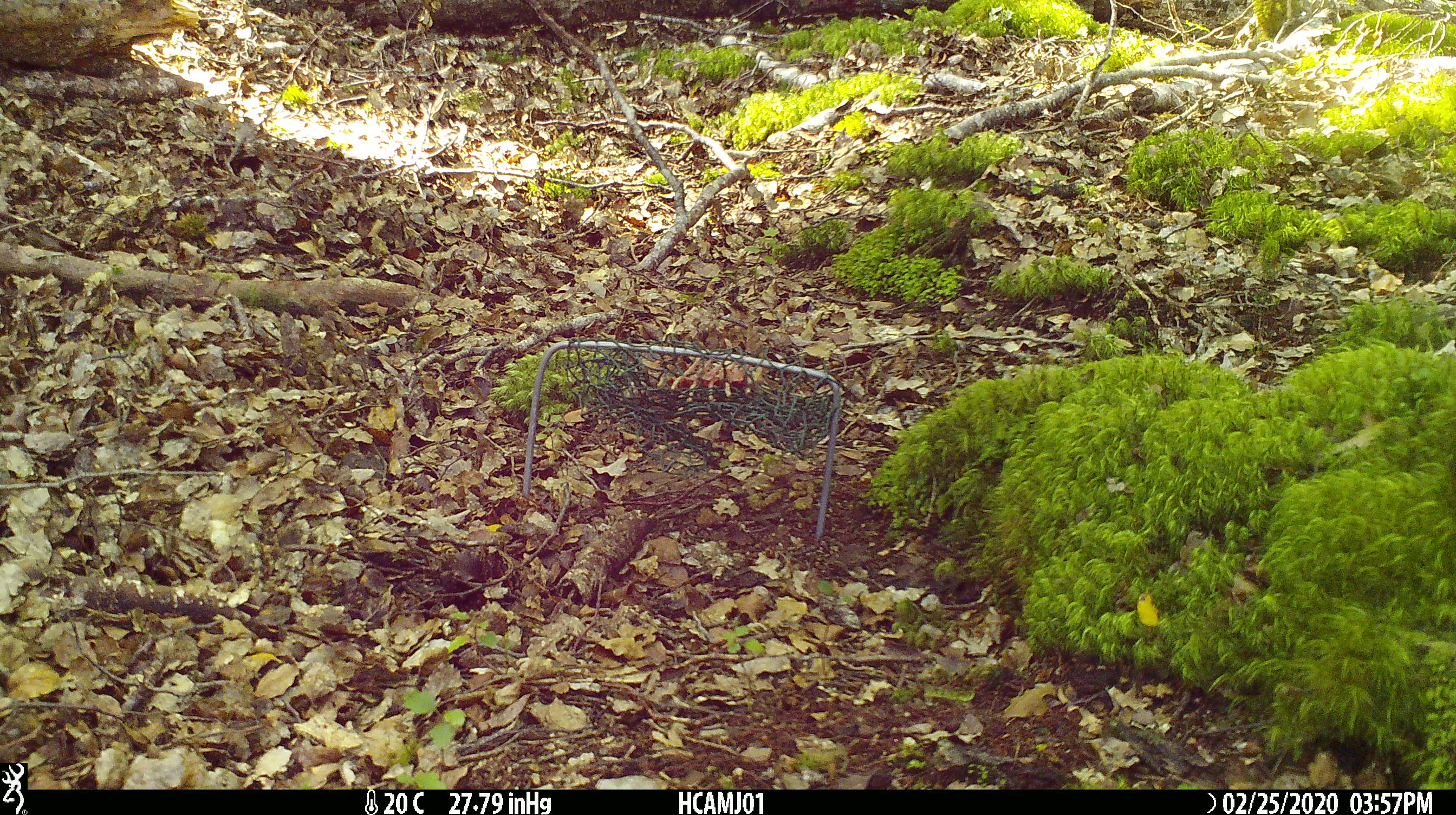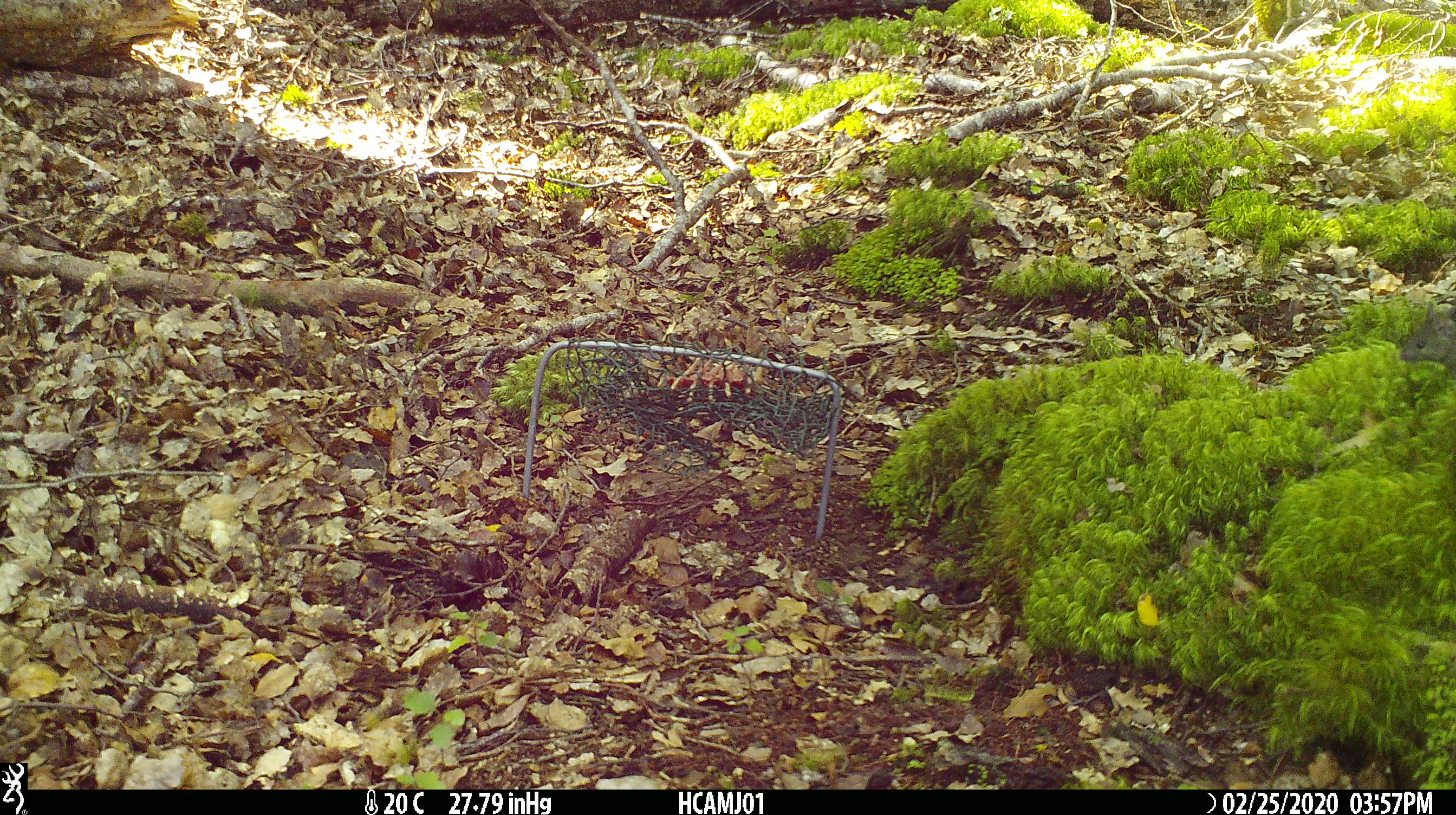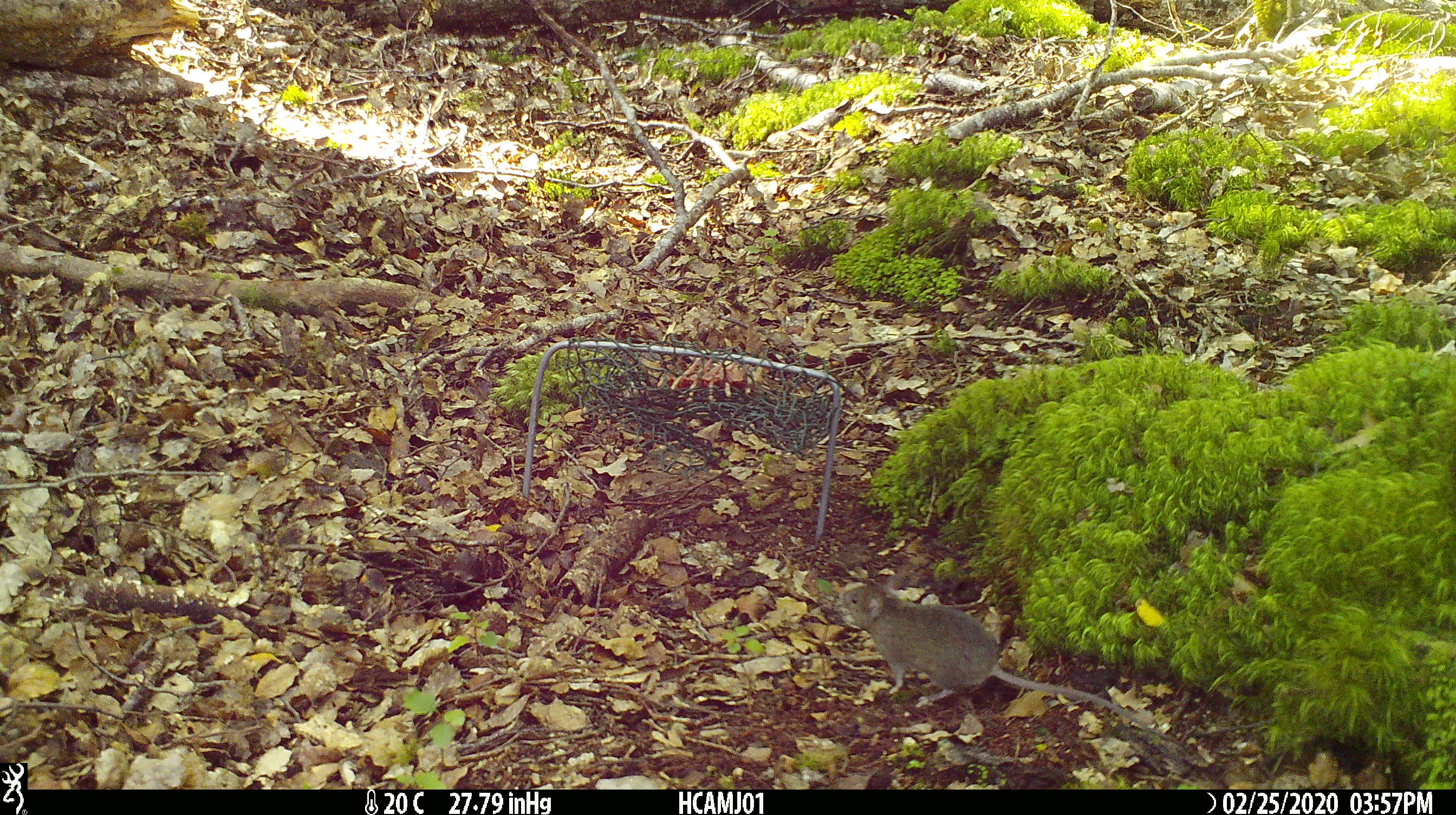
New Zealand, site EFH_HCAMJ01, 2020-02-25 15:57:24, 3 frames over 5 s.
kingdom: Animalia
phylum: Chordata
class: Mammalia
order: Rodentia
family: Muridae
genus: Mus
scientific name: Mus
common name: mouse